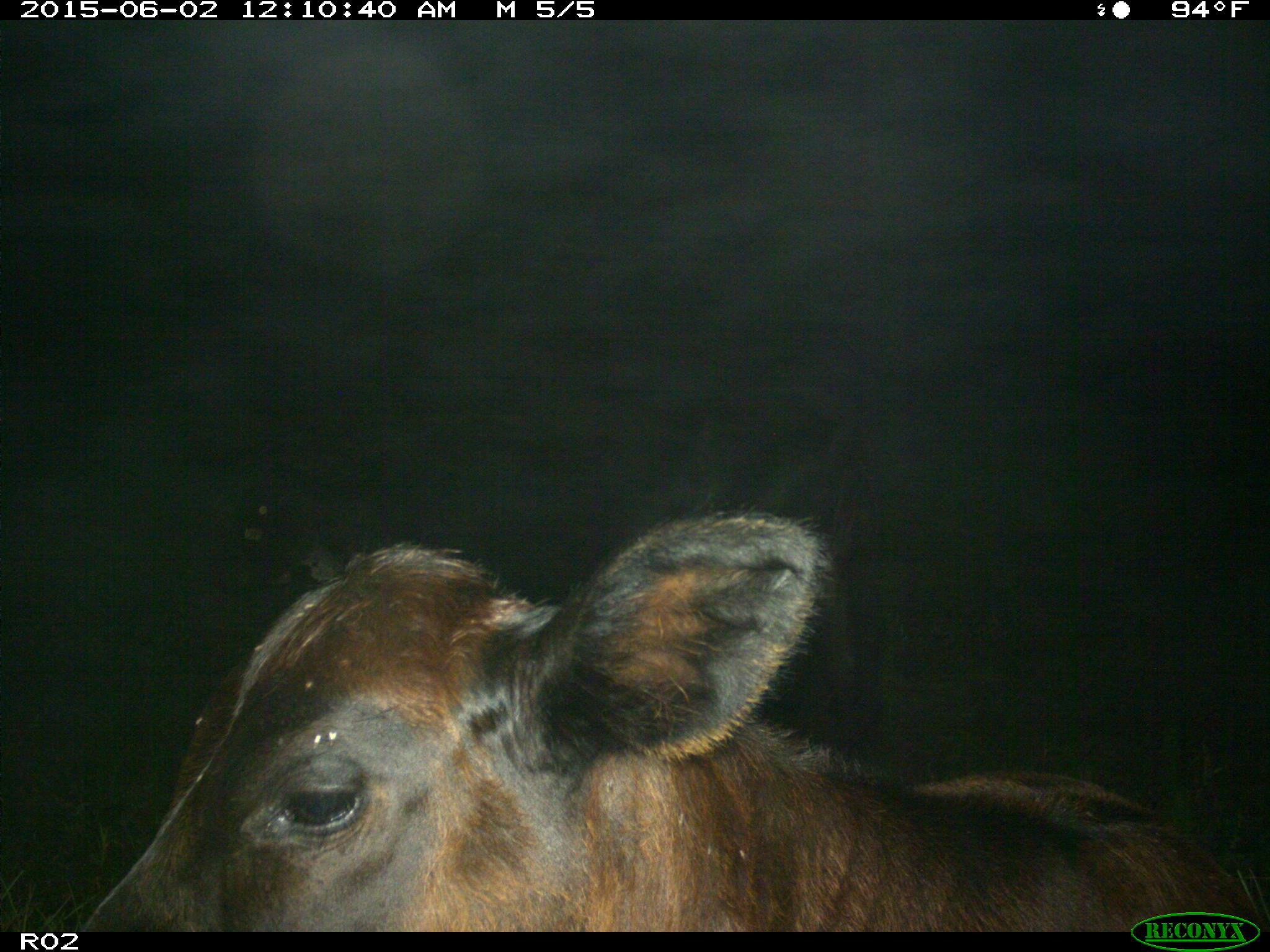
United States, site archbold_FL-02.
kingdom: Animalia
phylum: Chordata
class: Mammalia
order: Artiodactyla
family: Bovidae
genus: Bos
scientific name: Bos taurus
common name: domestic cow